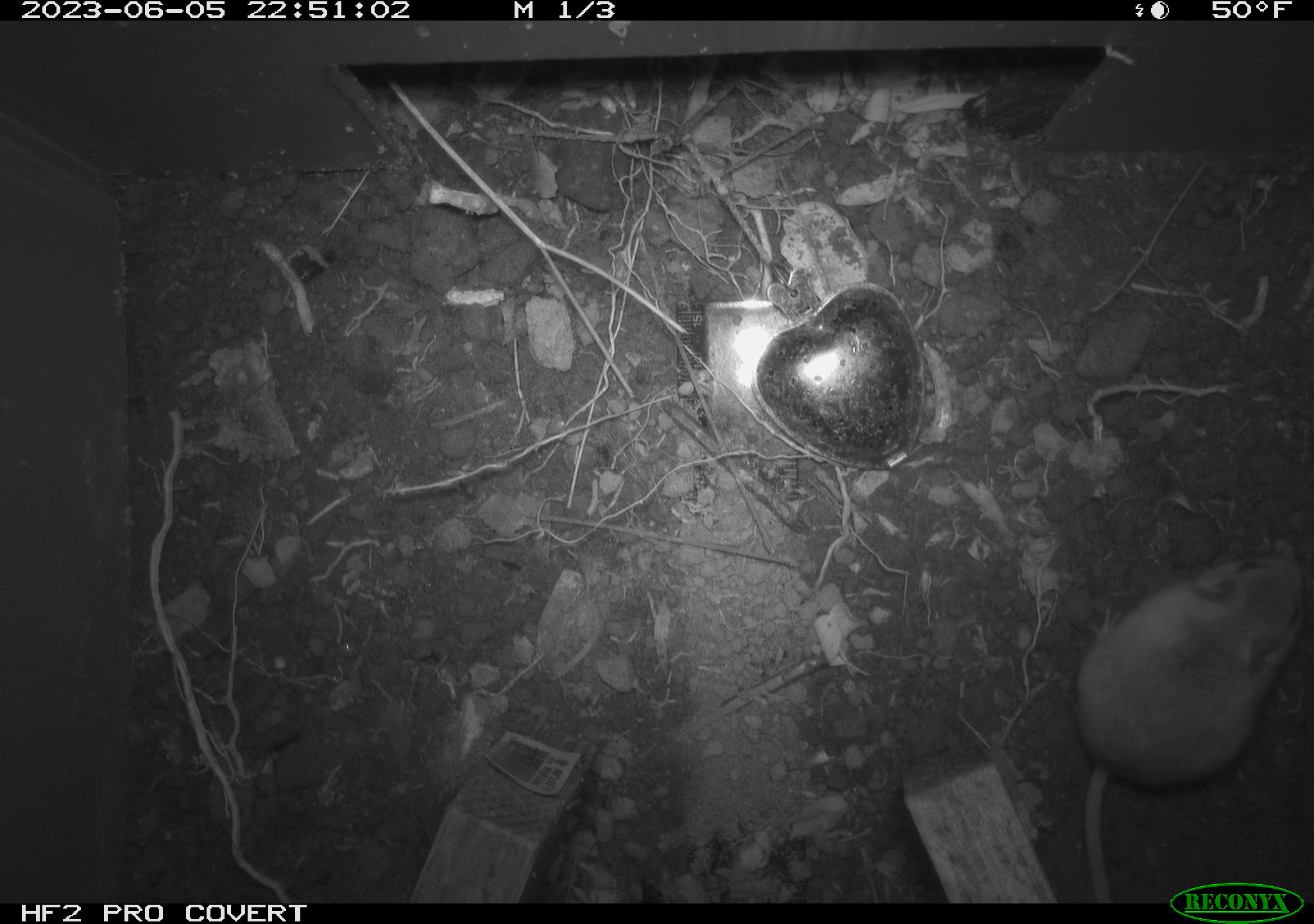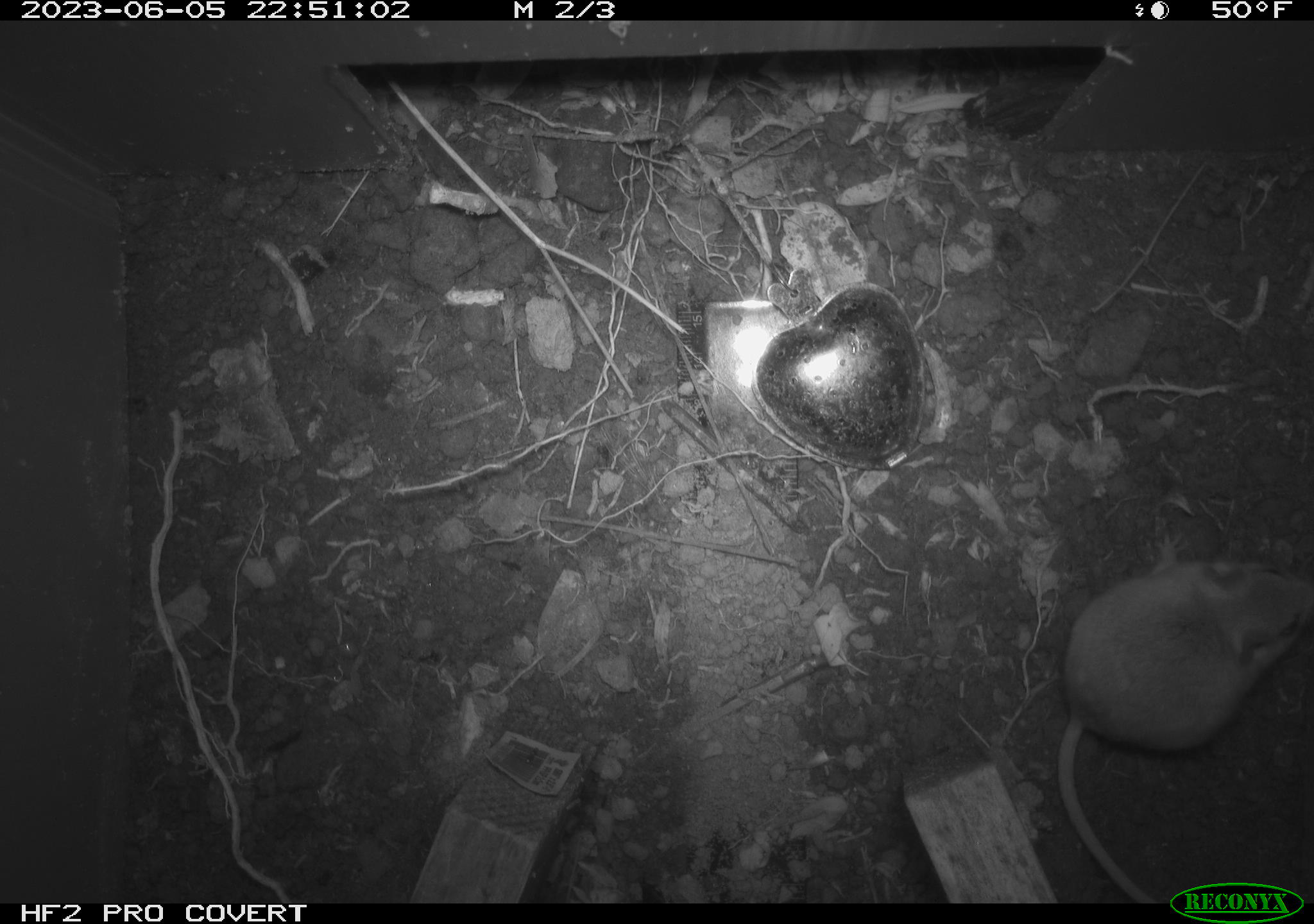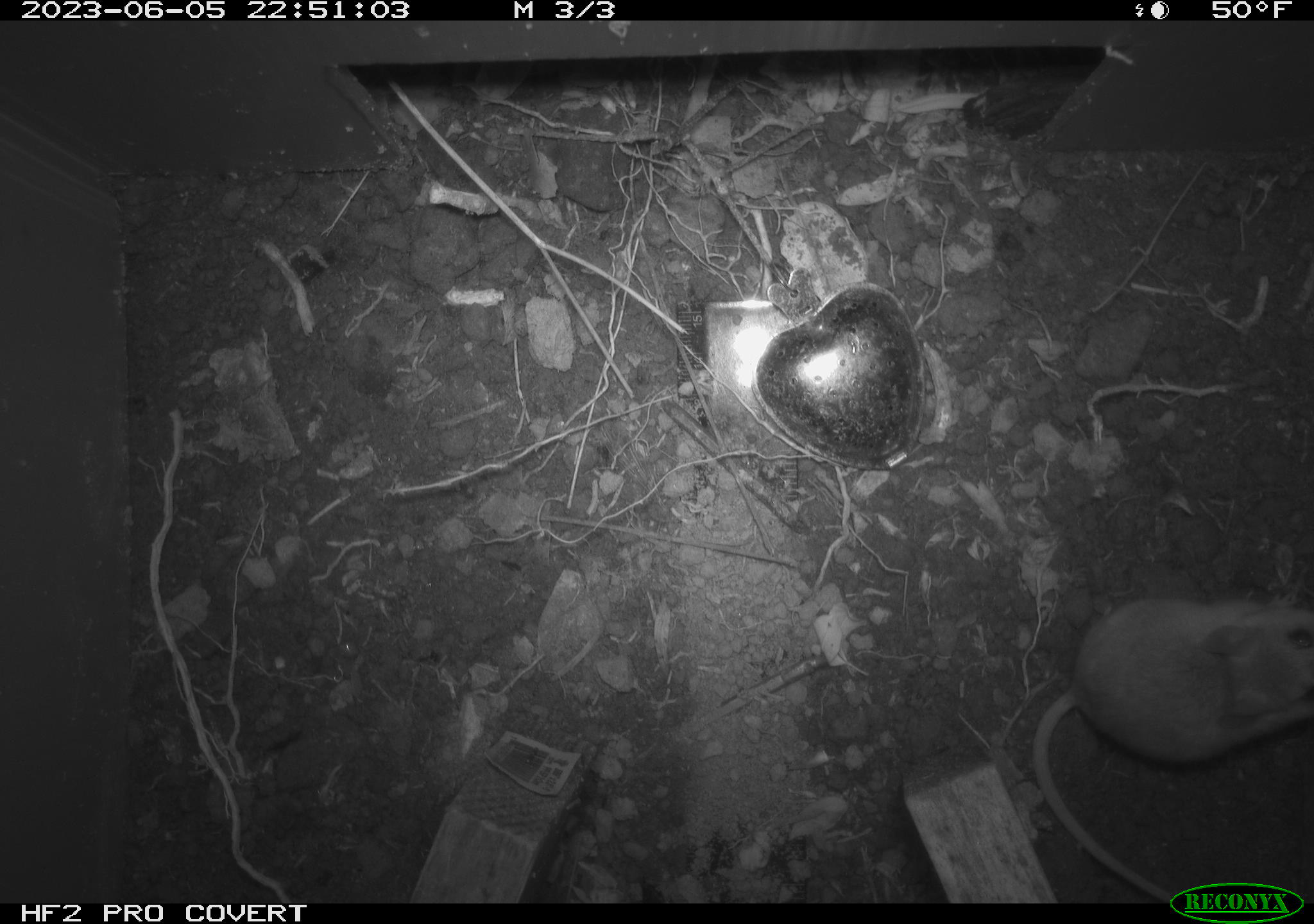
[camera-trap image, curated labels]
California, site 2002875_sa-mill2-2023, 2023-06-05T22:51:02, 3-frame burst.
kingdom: Animalia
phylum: Chordata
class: Mammalia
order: Rodentia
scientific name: Rodentia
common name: mouse species